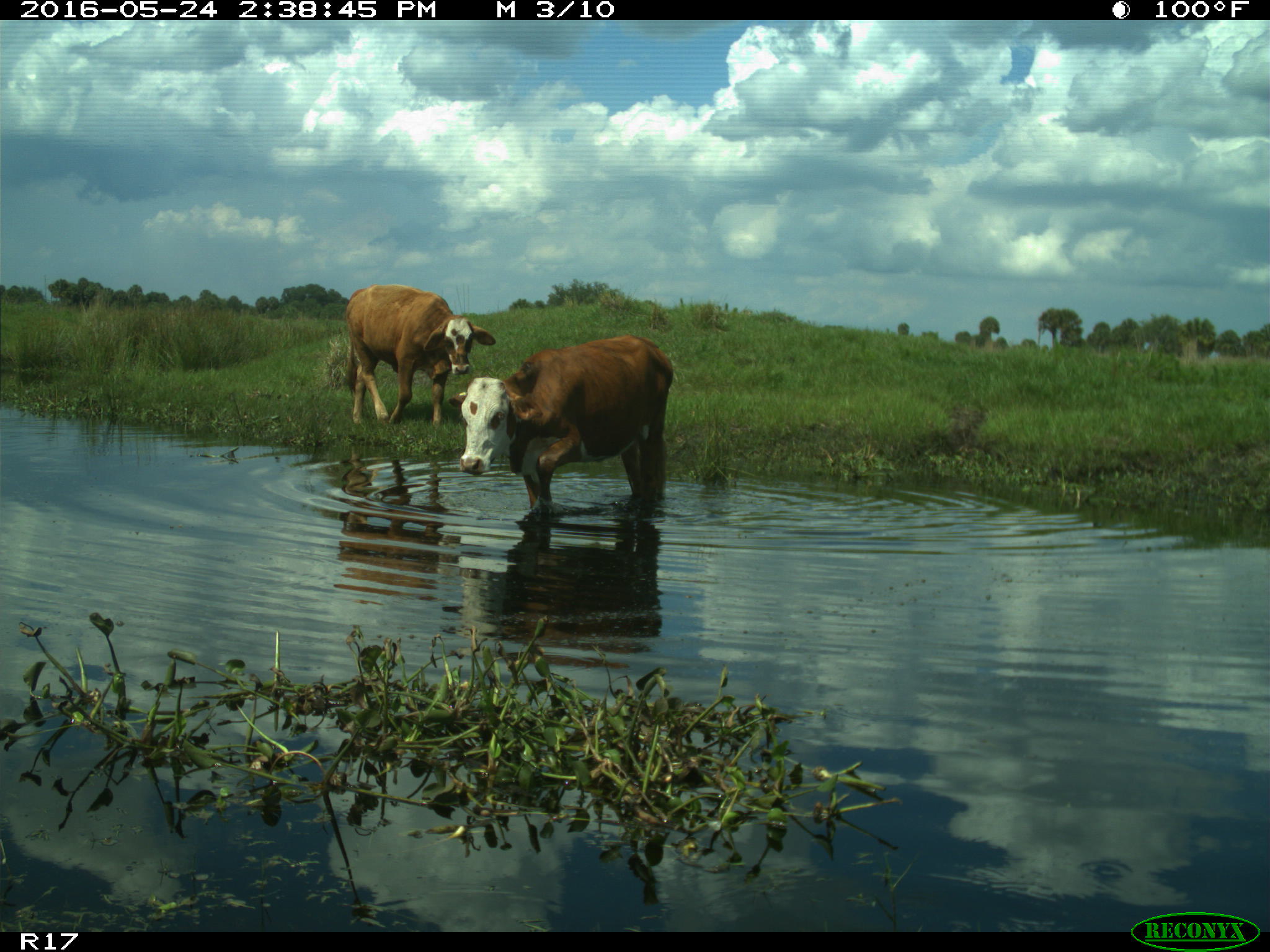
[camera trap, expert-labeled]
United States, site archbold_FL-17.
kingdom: Animalia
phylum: Chordata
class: Mammalia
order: Artiodactyla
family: Bovidae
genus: Bos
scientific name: Bos taurus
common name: domestic cow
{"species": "Bos taurus (domestic cow)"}